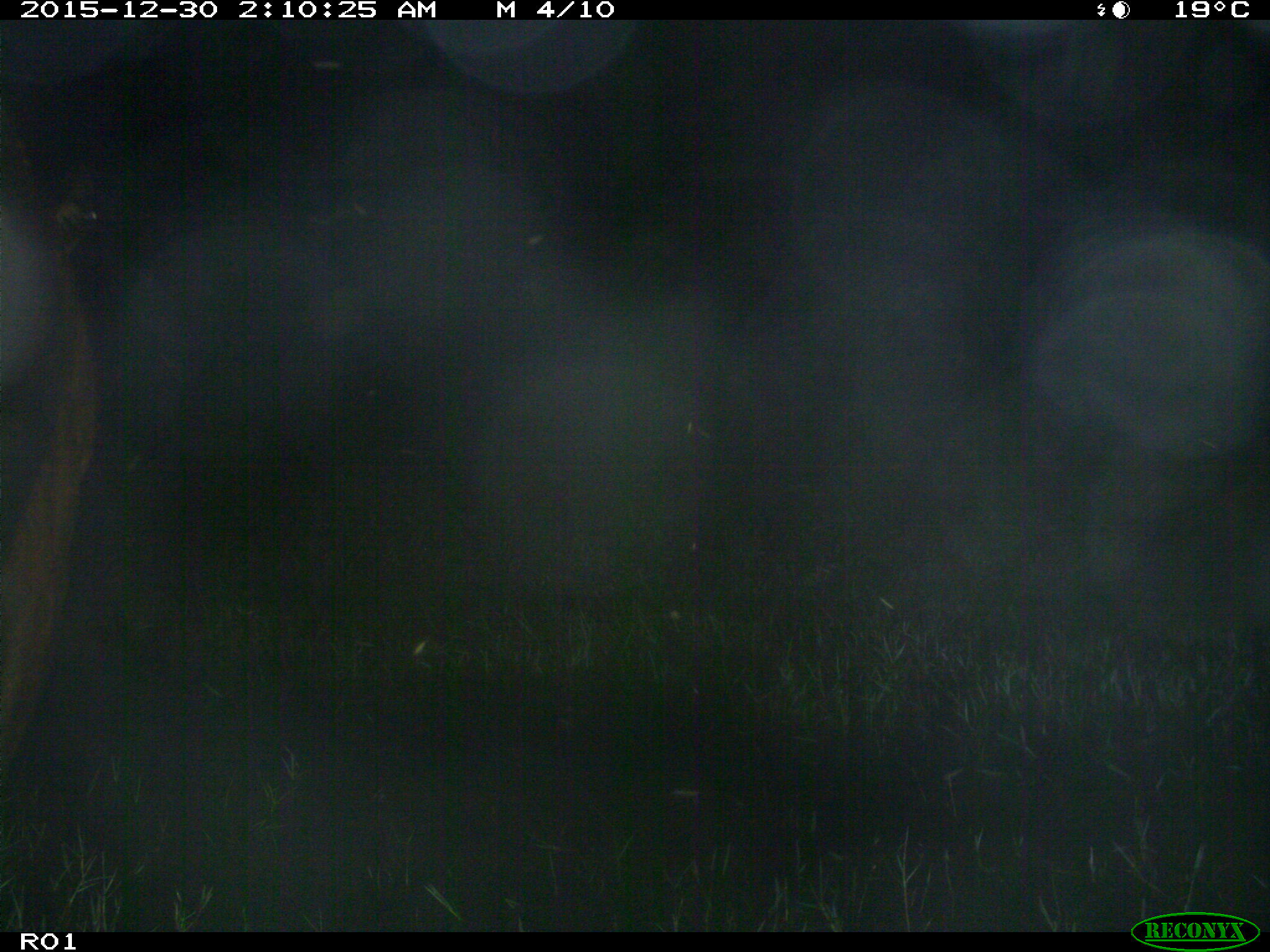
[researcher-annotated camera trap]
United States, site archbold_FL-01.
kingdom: Animalia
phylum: Chordata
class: Mammalia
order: Artiodactyla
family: Bovidae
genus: Bos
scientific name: Bos taurus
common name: domestic cow